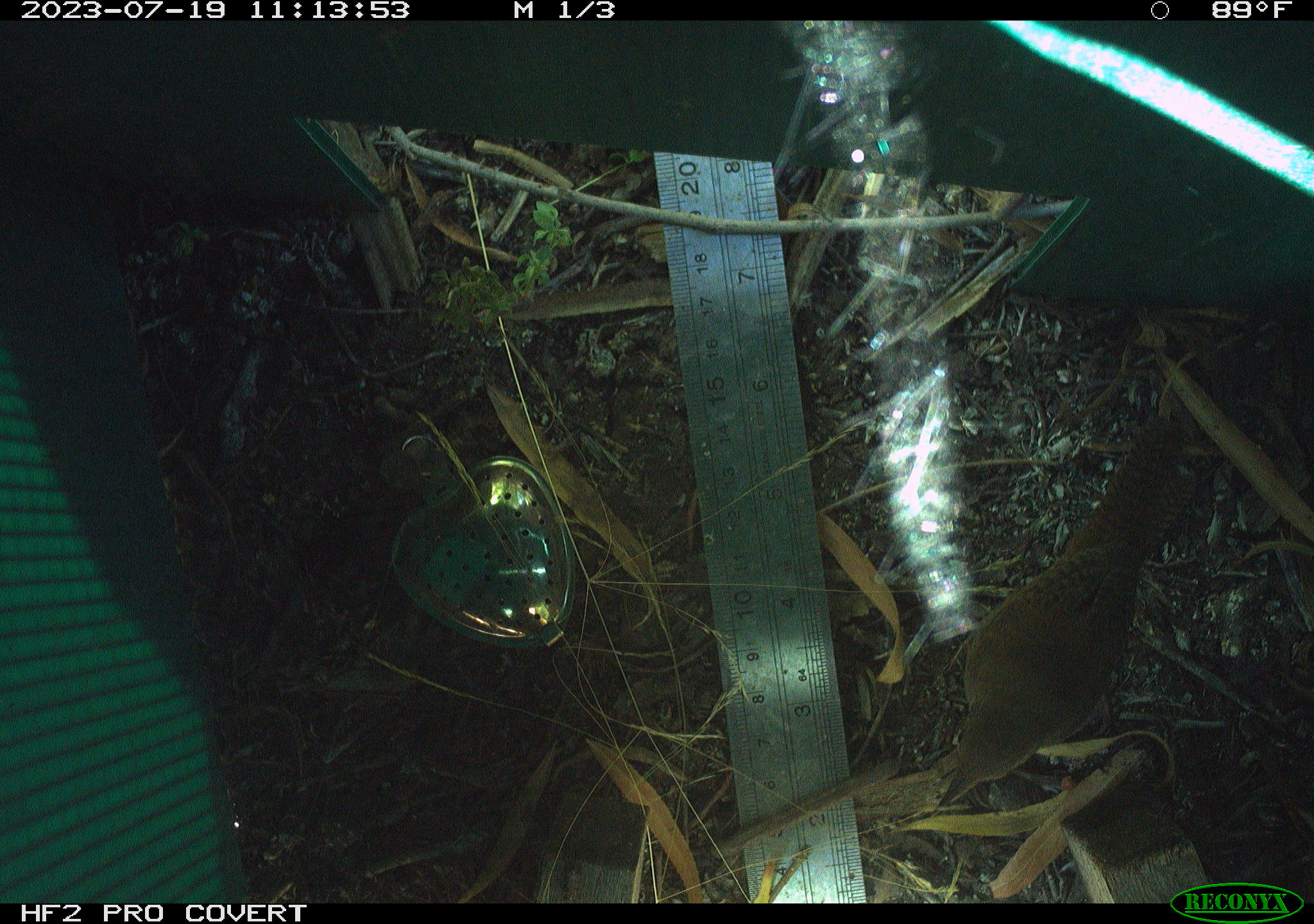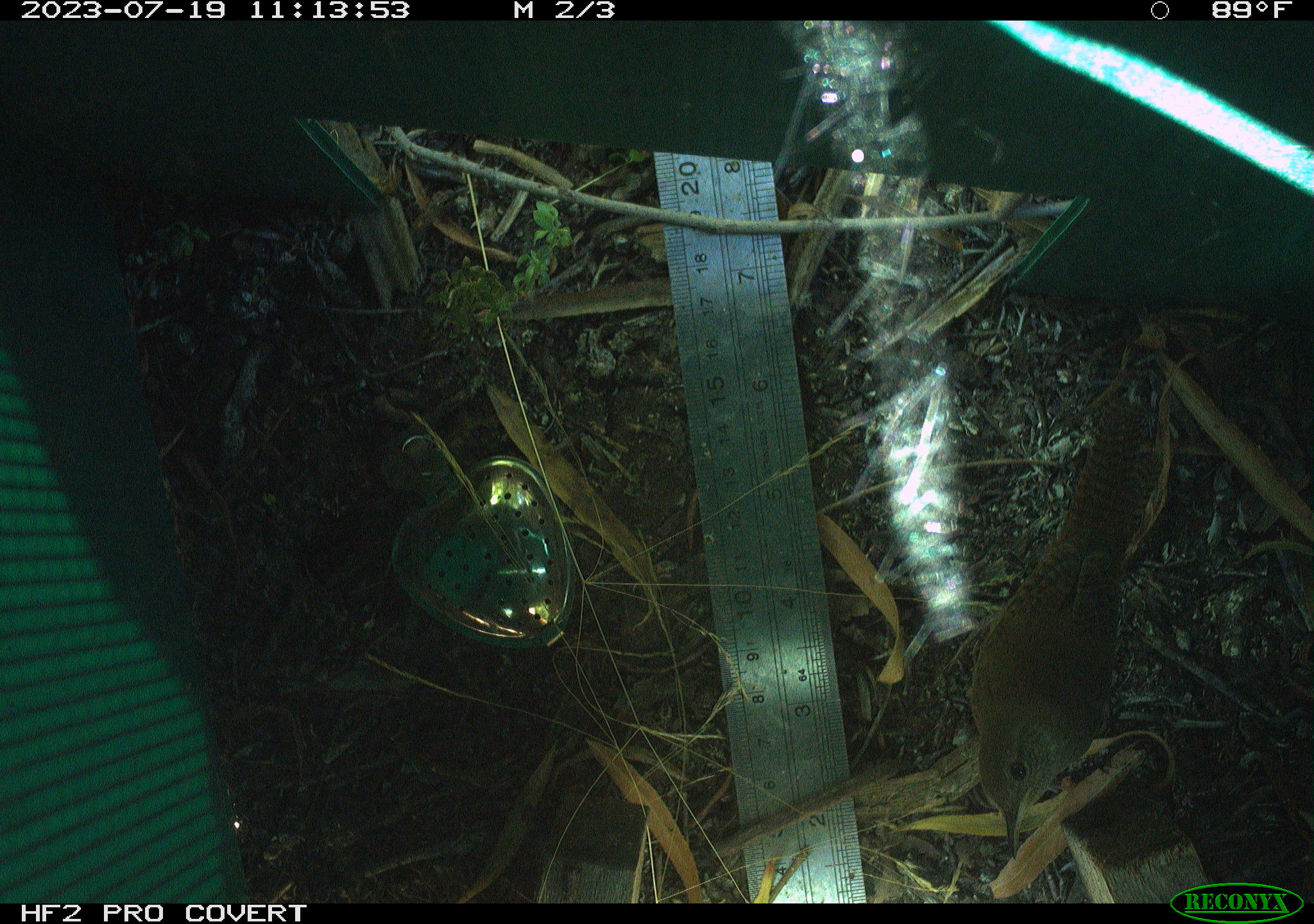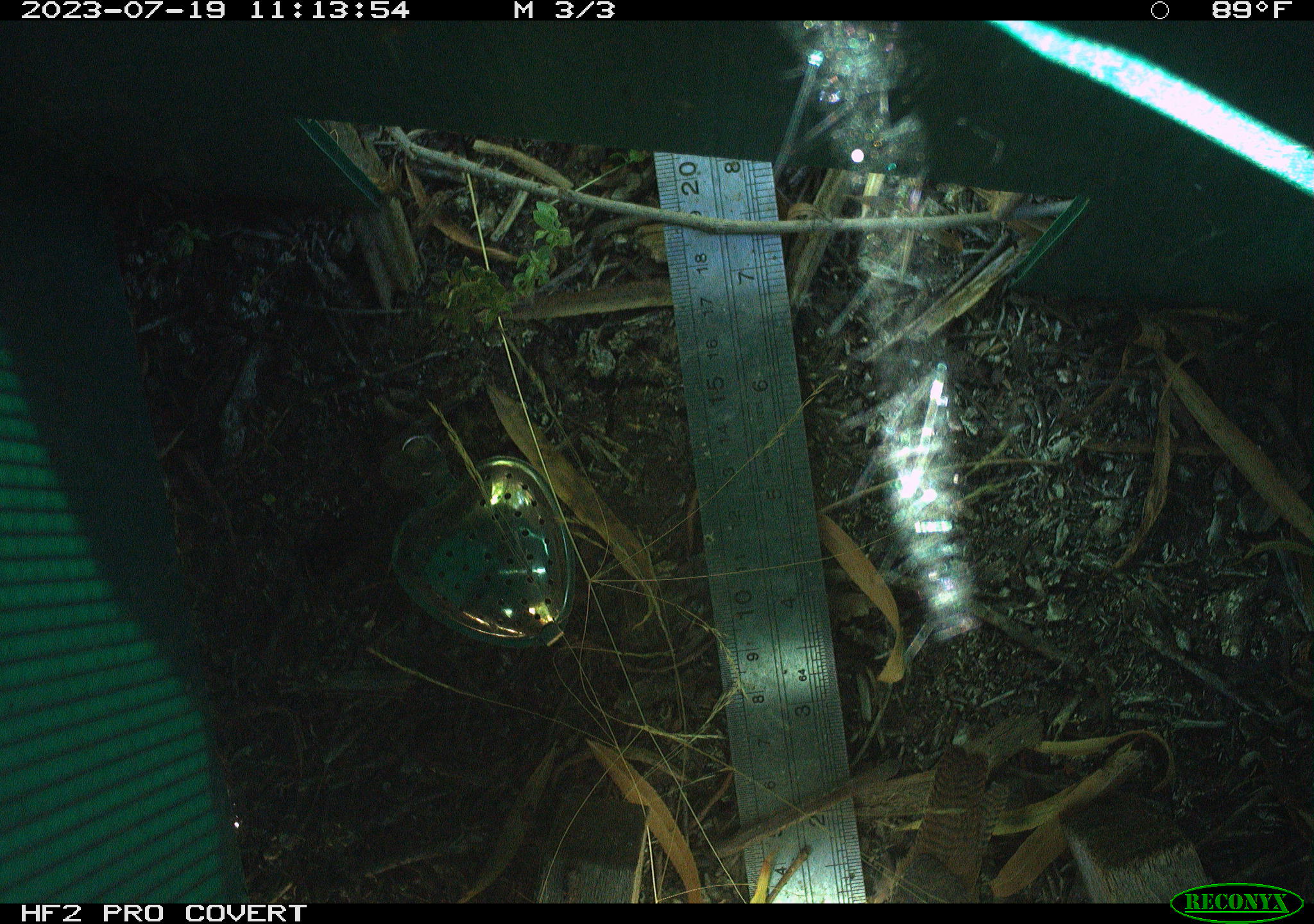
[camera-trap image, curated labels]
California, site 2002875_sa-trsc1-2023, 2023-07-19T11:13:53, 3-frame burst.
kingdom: Animalia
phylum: Chordata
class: Aves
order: Passeriformes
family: Troglodytidae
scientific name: Troglodytidae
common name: wren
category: troglodytidae family